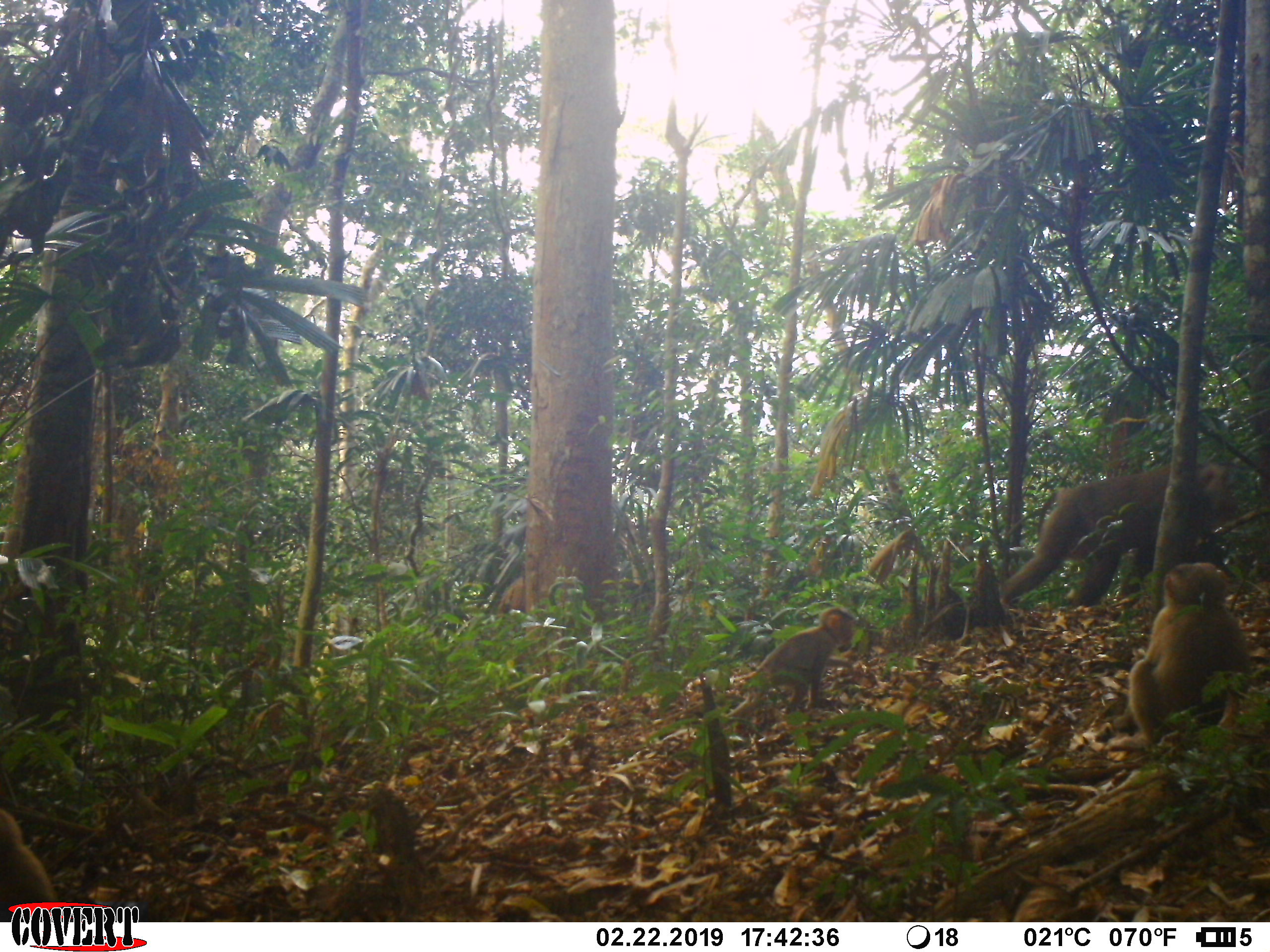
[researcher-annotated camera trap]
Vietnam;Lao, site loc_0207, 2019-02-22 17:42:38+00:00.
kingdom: Animalia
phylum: Chordata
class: Mammalia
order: Primates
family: Cercopithecidae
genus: Macaca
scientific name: Macaca nemestrina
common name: pig-tailed macaque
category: pig tailed macaque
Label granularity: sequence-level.